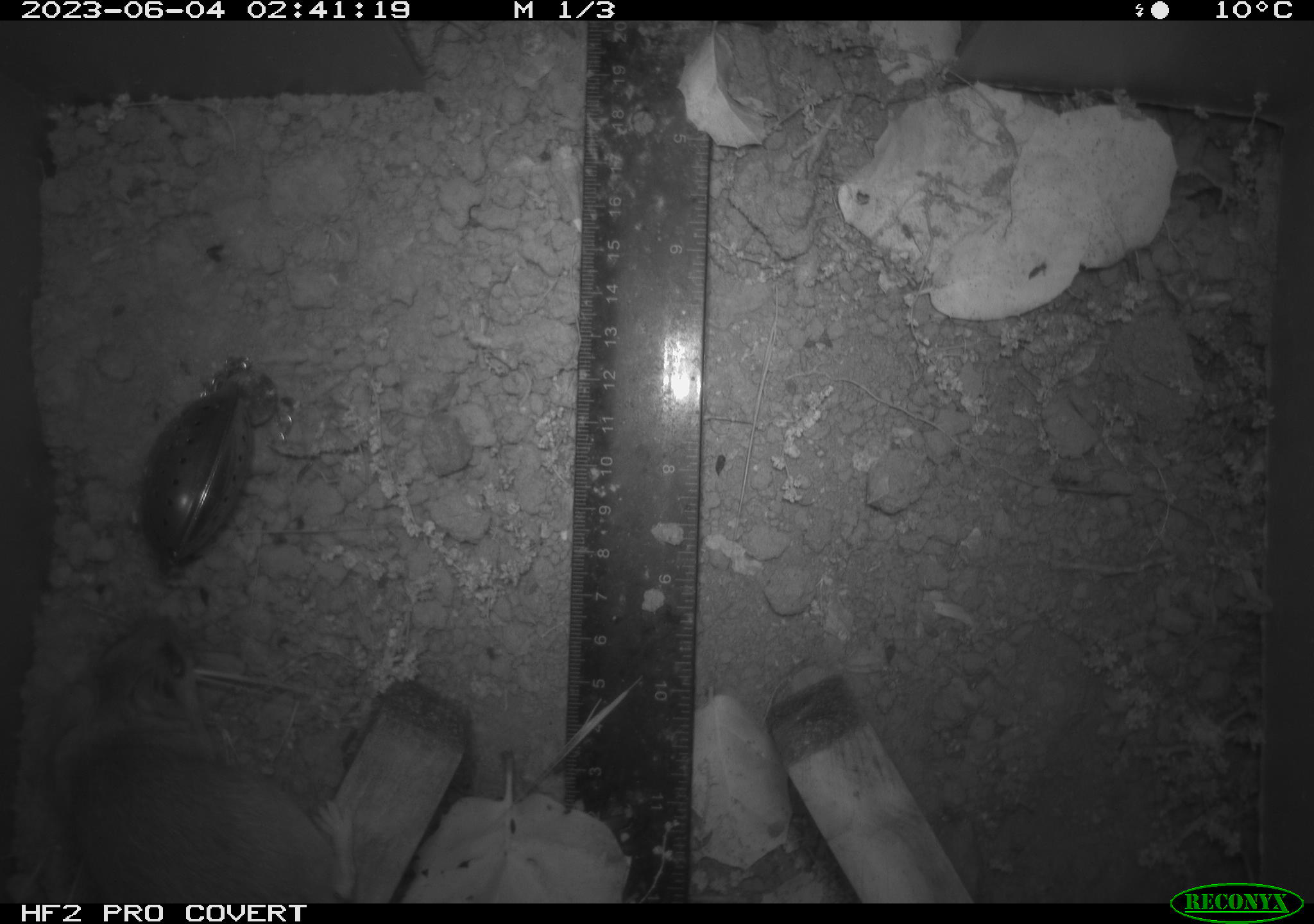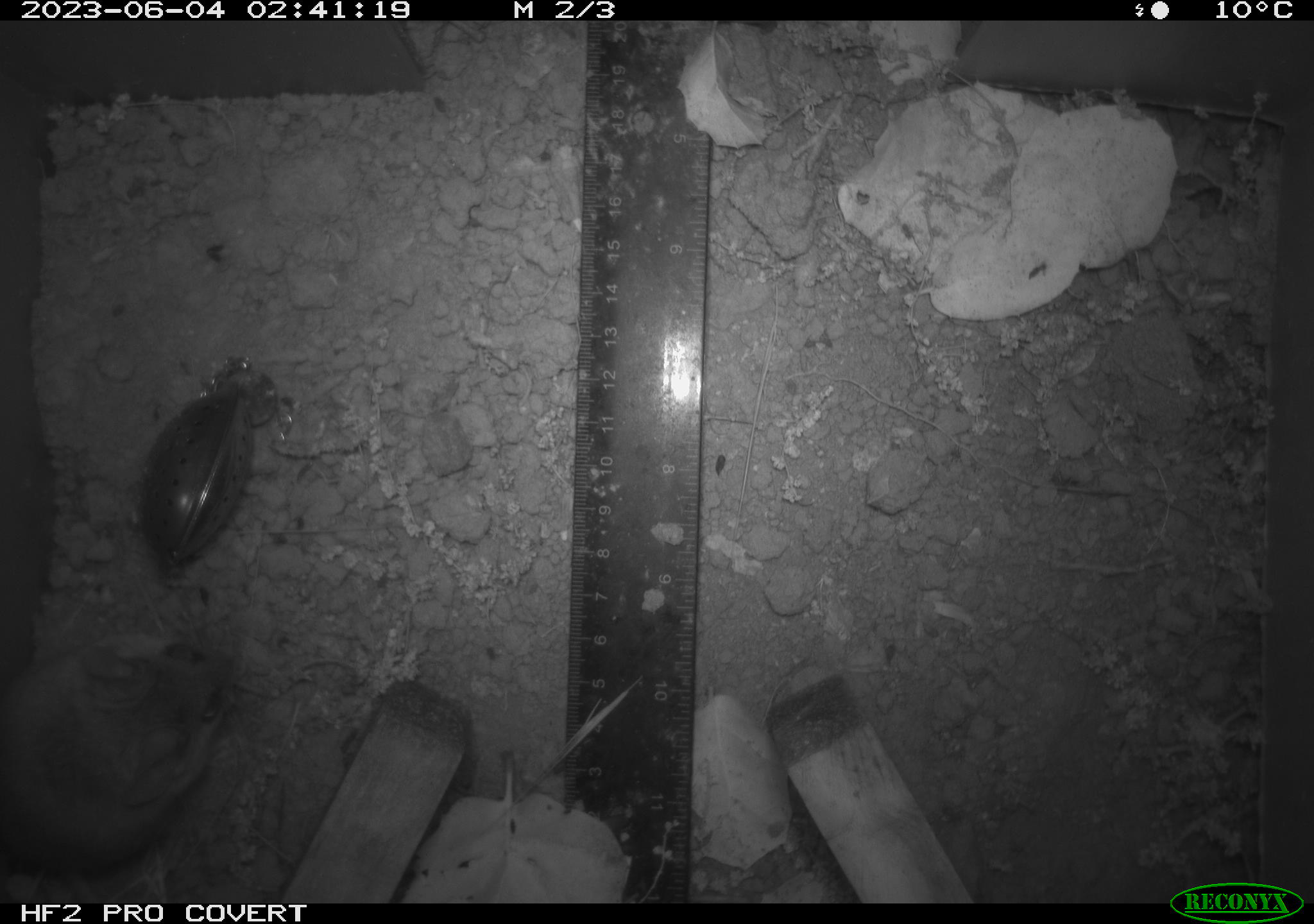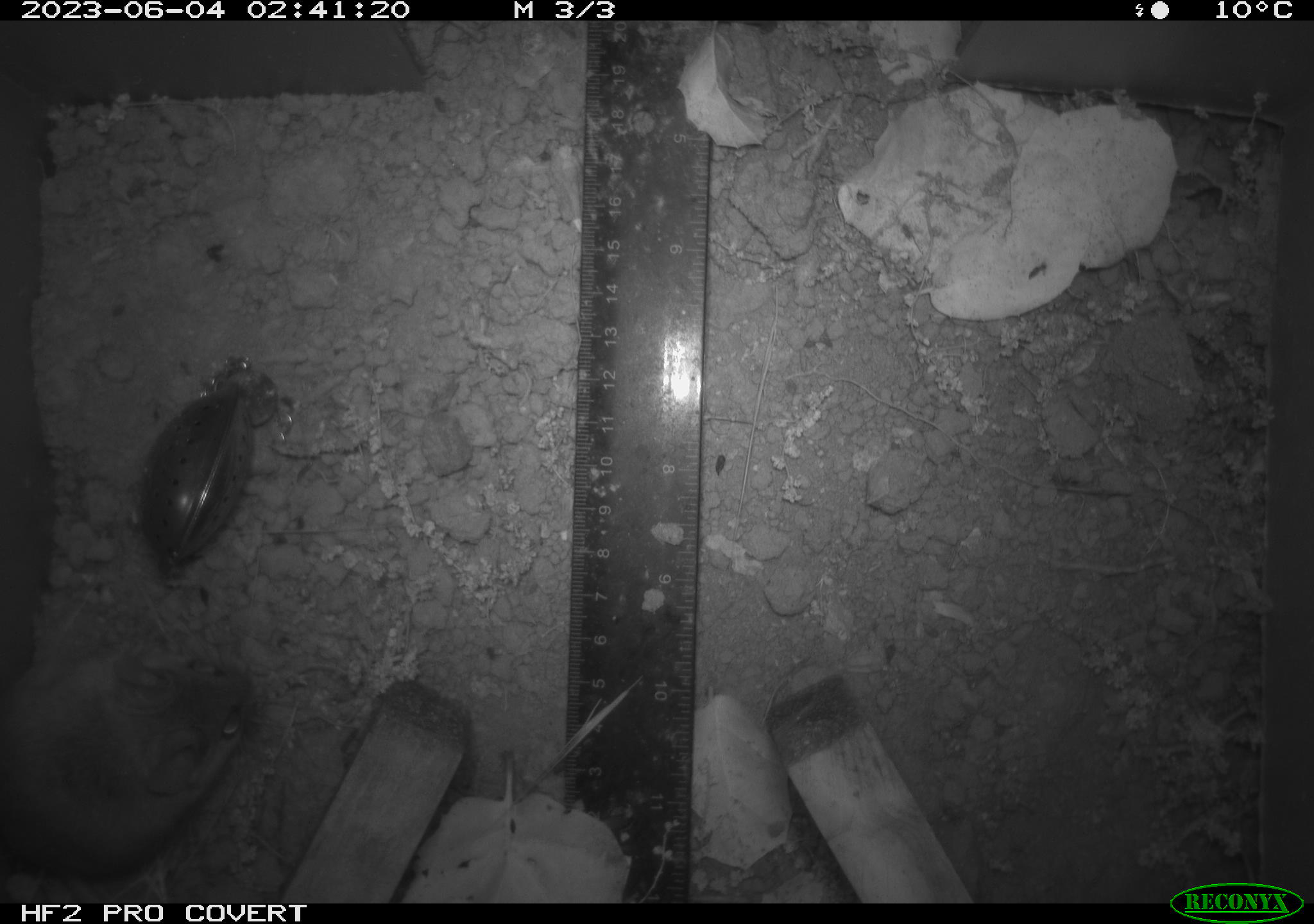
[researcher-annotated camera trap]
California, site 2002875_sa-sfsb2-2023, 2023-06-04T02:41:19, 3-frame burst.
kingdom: Animalia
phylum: Chordata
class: Mammalia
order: Rodentia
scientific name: Rodentia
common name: mouse species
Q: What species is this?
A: Mouse species (Rodentia).